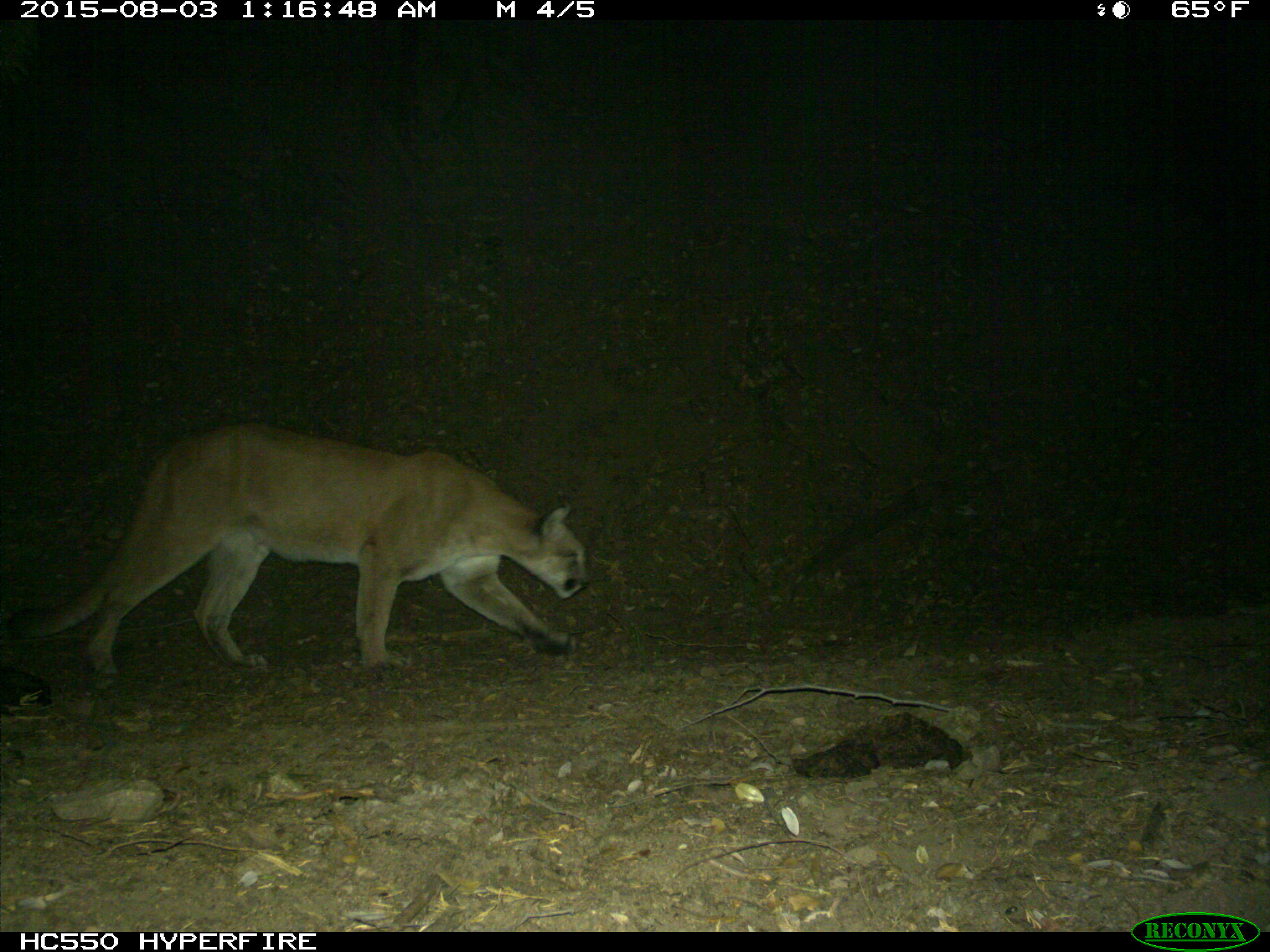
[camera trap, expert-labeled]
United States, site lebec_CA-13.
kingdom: Animalia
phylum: Chordata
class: Mammalia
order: Carnivora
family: Felidae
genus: Puma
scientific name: Puma concolor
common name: mountain lion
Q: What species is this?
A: Puma concolor (mountain lion).